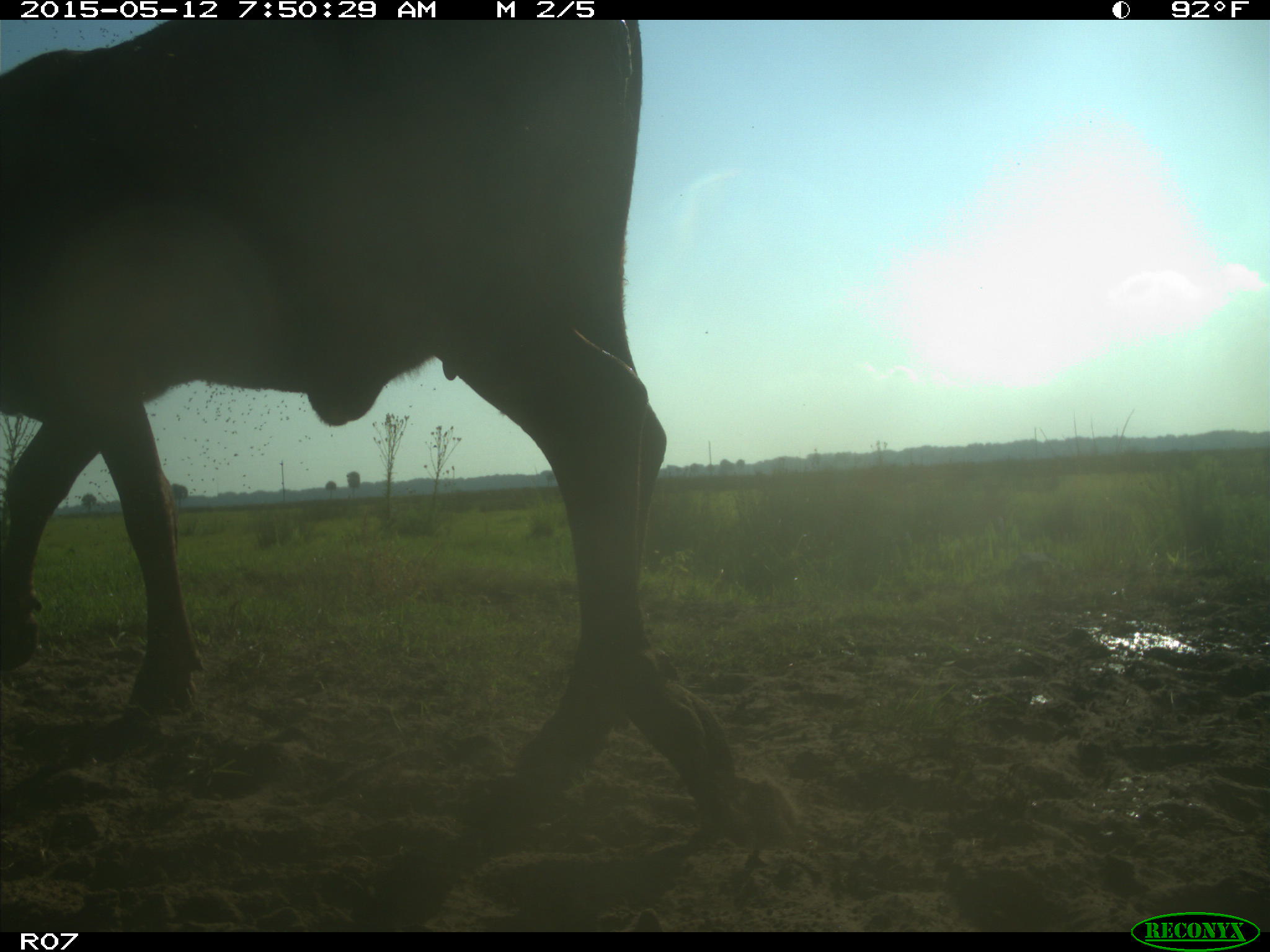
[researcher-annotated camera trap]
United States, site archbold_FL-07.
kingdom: Animalia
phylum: Chordata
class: Mammalia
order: Artiodactyla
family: Bovidae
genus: Bos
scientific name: Bos taurus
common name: domestic cow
Bos taurus (domestic cow).